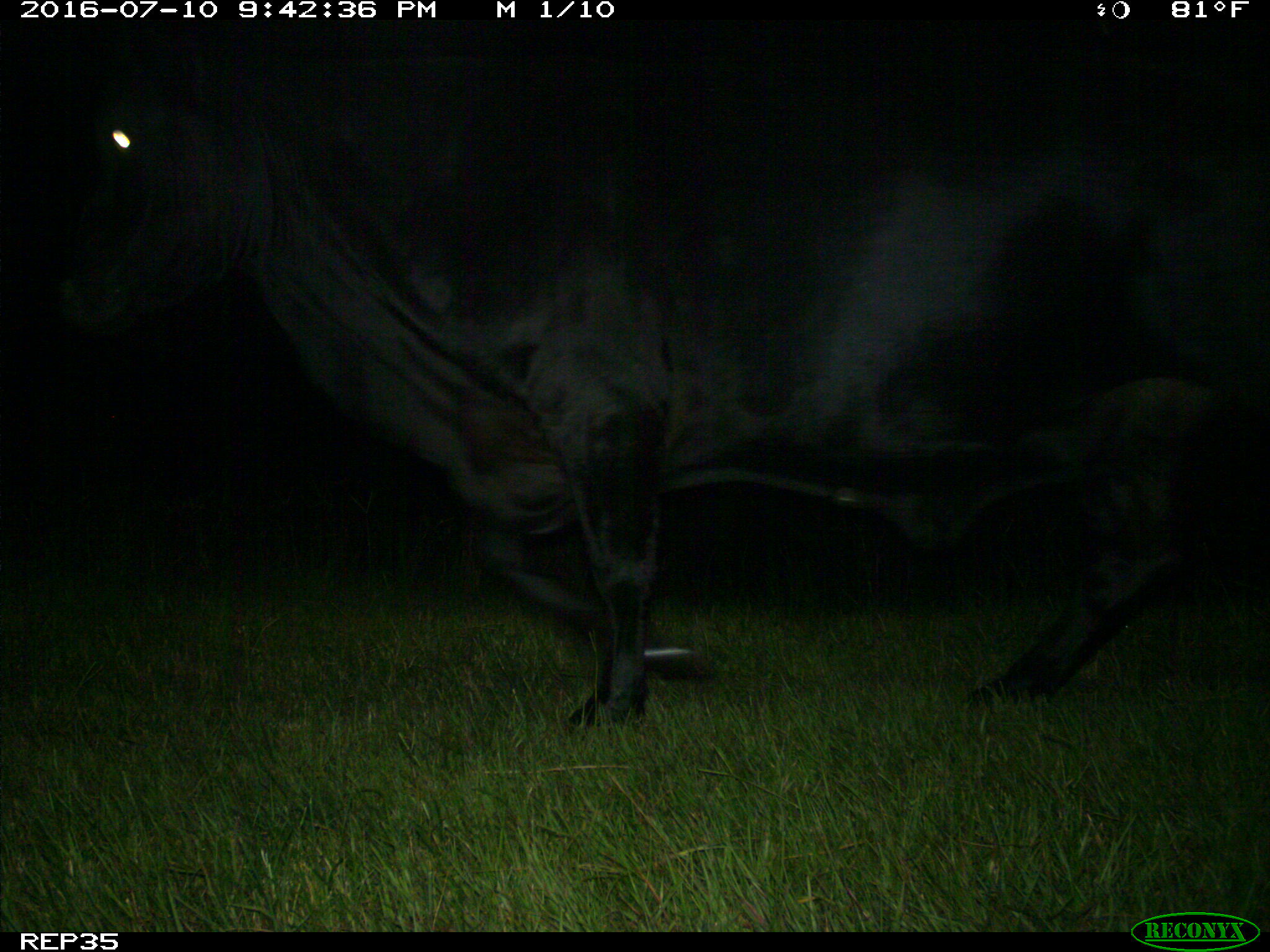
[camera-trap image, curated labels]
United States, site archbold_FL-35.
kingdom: Animalia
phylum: Chordata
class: Mammalia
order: Artiodactyla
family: Bovidae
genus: Bos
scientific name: Bos taurus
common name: domestic cow